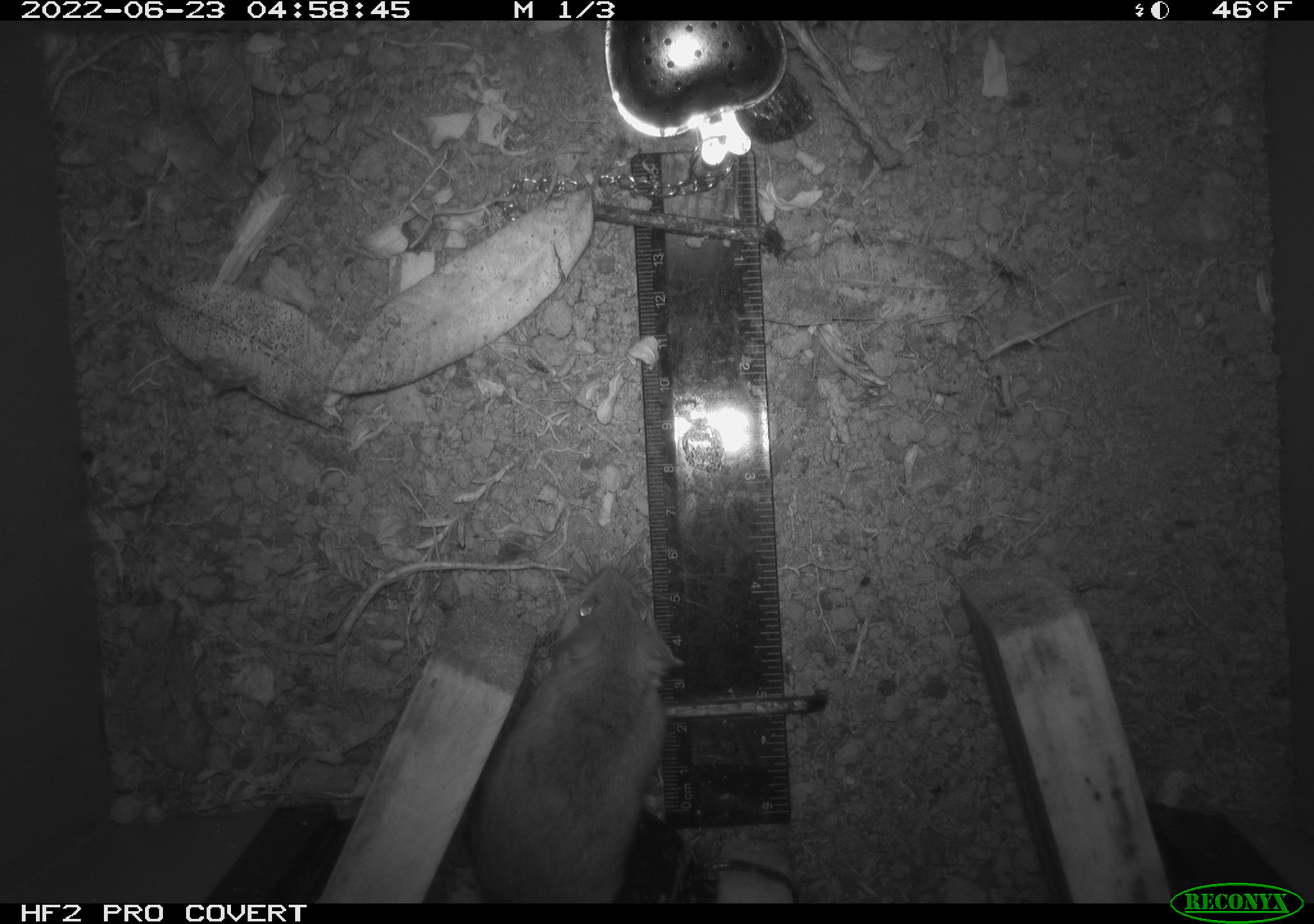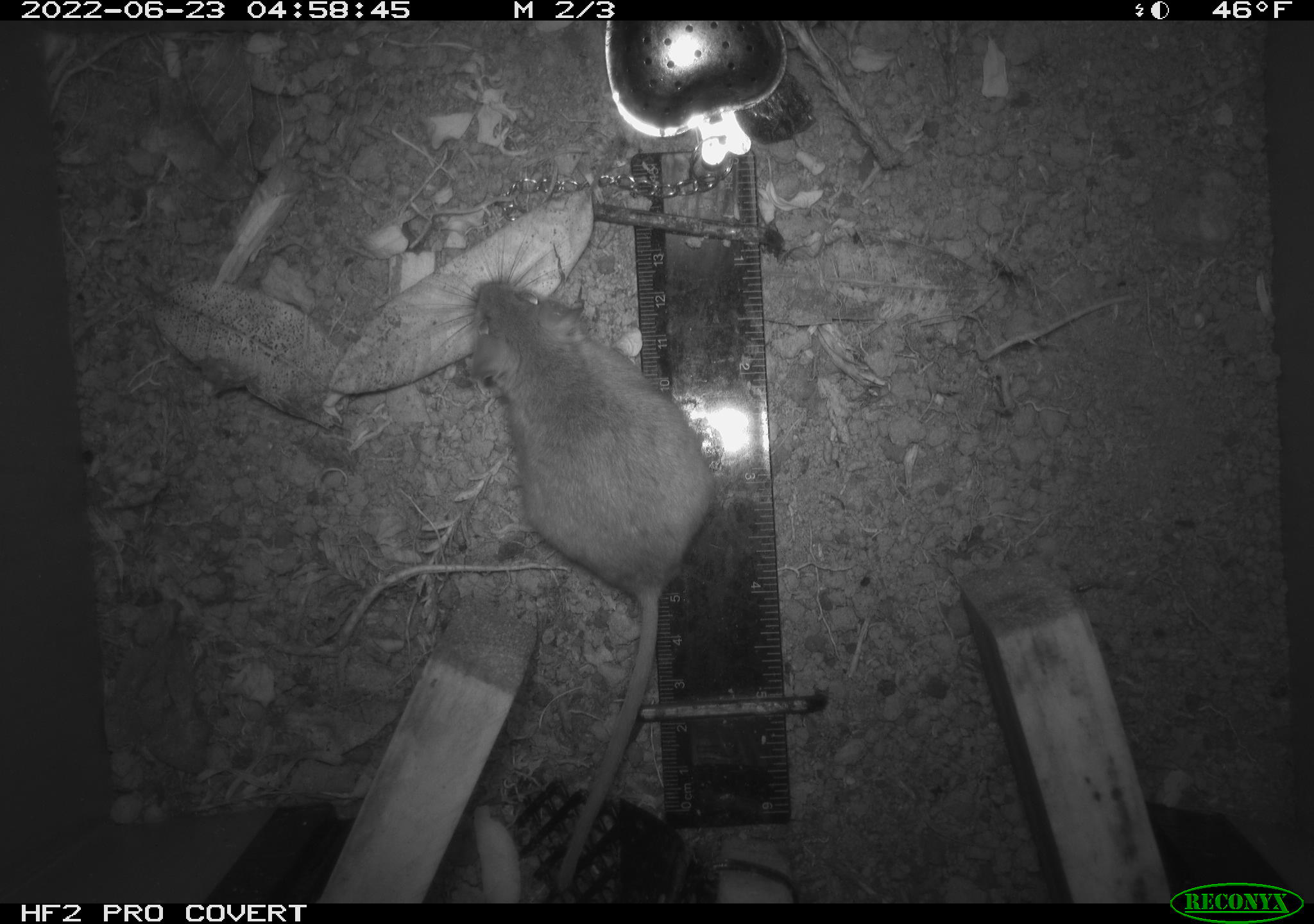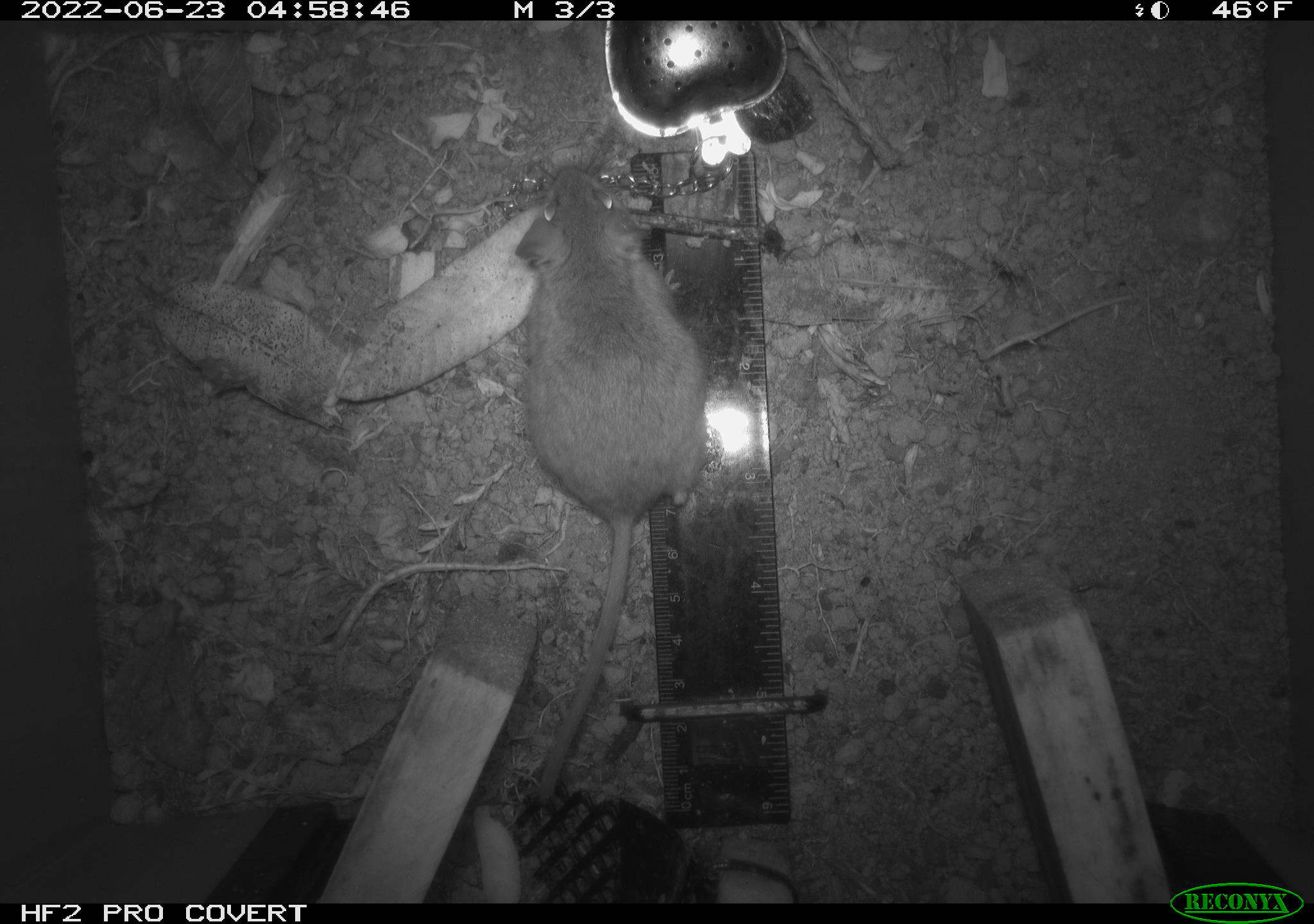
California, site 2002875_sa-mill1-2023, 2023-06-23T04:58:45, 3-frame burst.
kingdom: Animalia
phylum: Chordata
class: Mammalia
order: Rodentia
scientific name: Rodentia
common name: mouse species